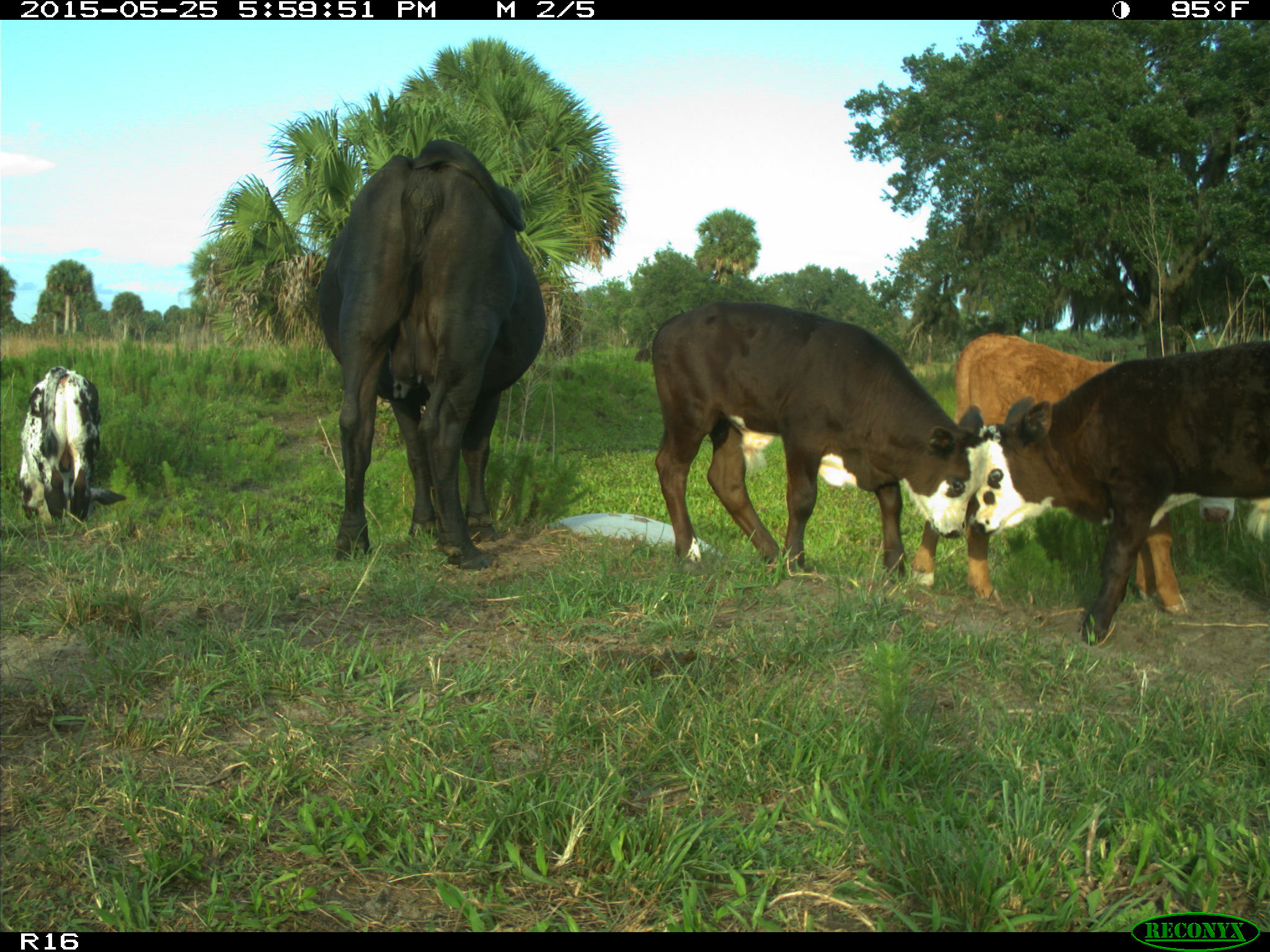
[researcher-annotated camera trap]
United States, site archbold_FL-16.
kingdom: Animalia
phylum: Chordata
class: Mammalia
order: Artiodactyla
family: Bovidae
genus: Bos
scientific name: Bos taurus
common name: domestic cow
Bos taurus (domestic cow).